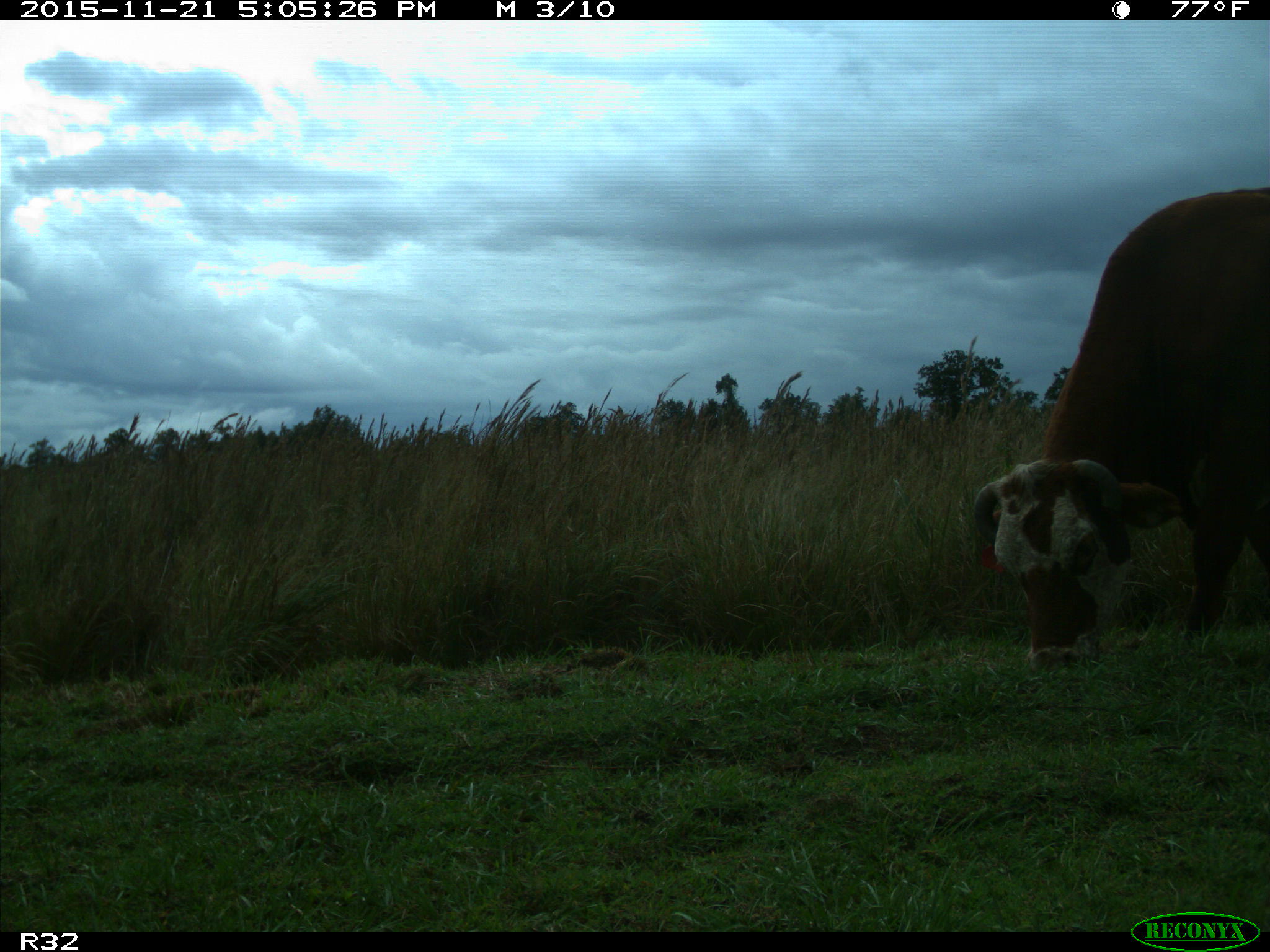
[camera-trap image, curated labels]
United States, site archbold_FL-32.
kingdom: Animalia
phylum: Chordata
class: Mammalia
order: Artiodactyla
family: Bovidae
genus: Bos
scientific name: Bos taurus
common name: domestic cow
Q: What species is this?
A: Bos taurus (domestic cow).